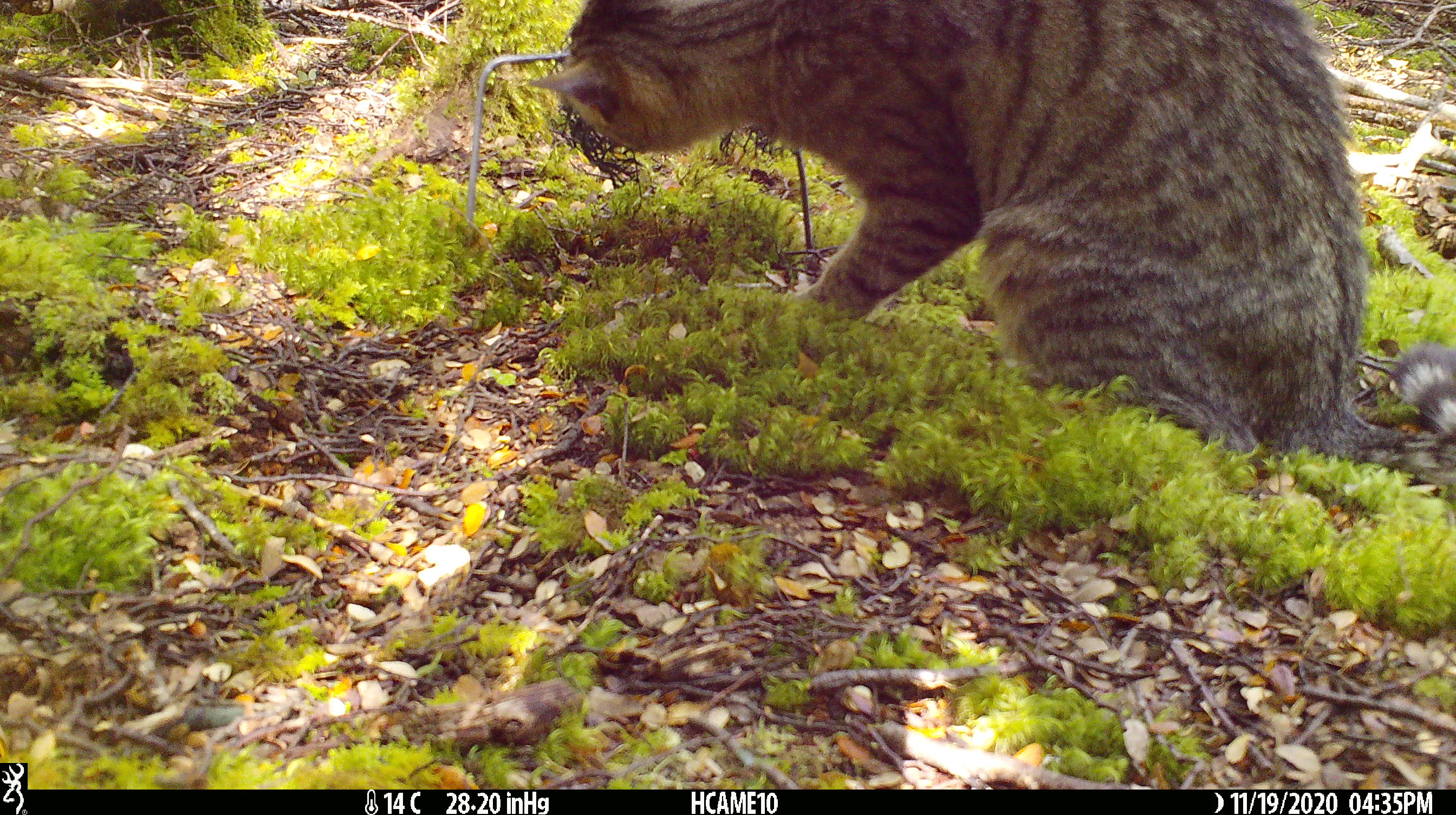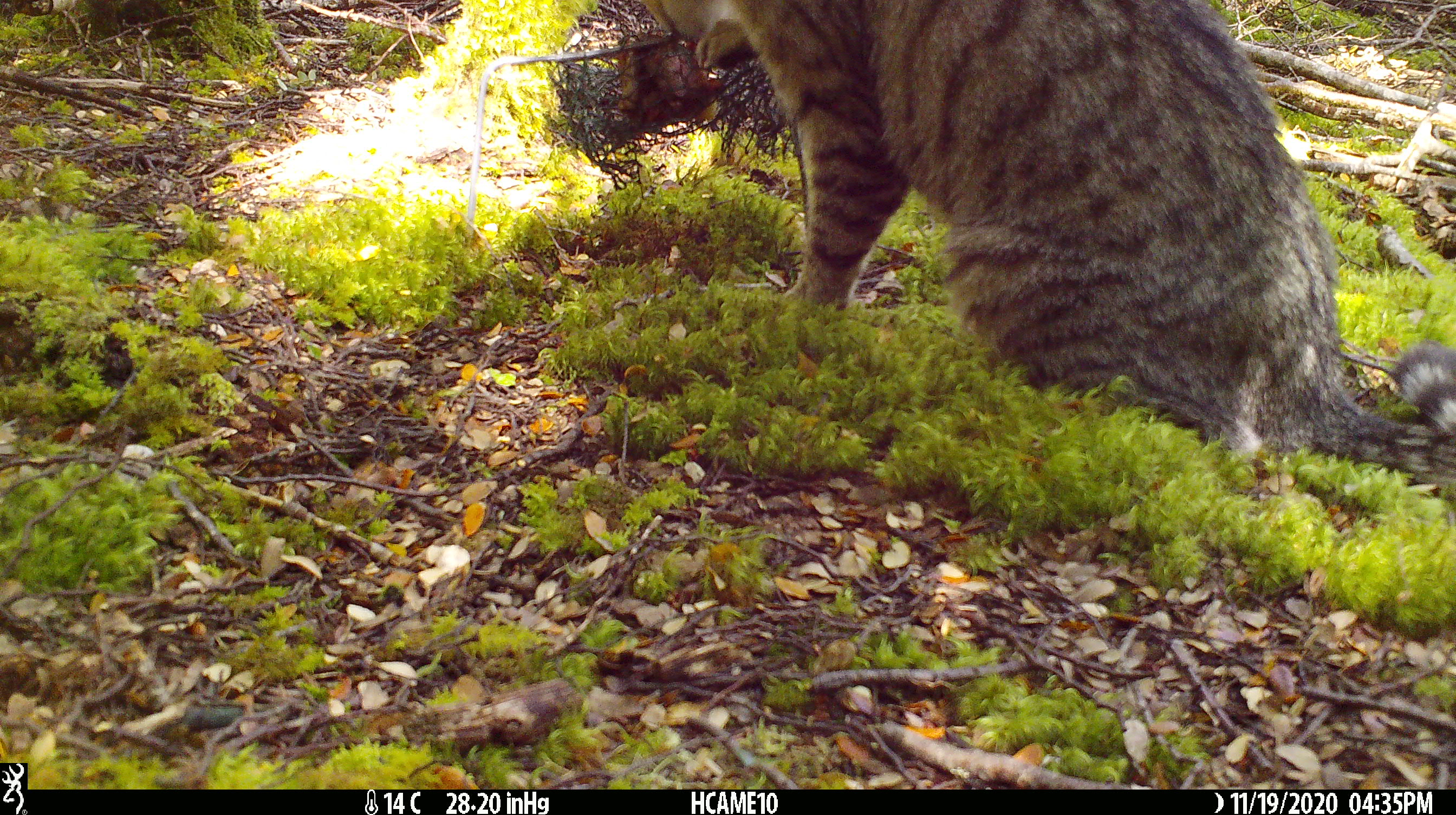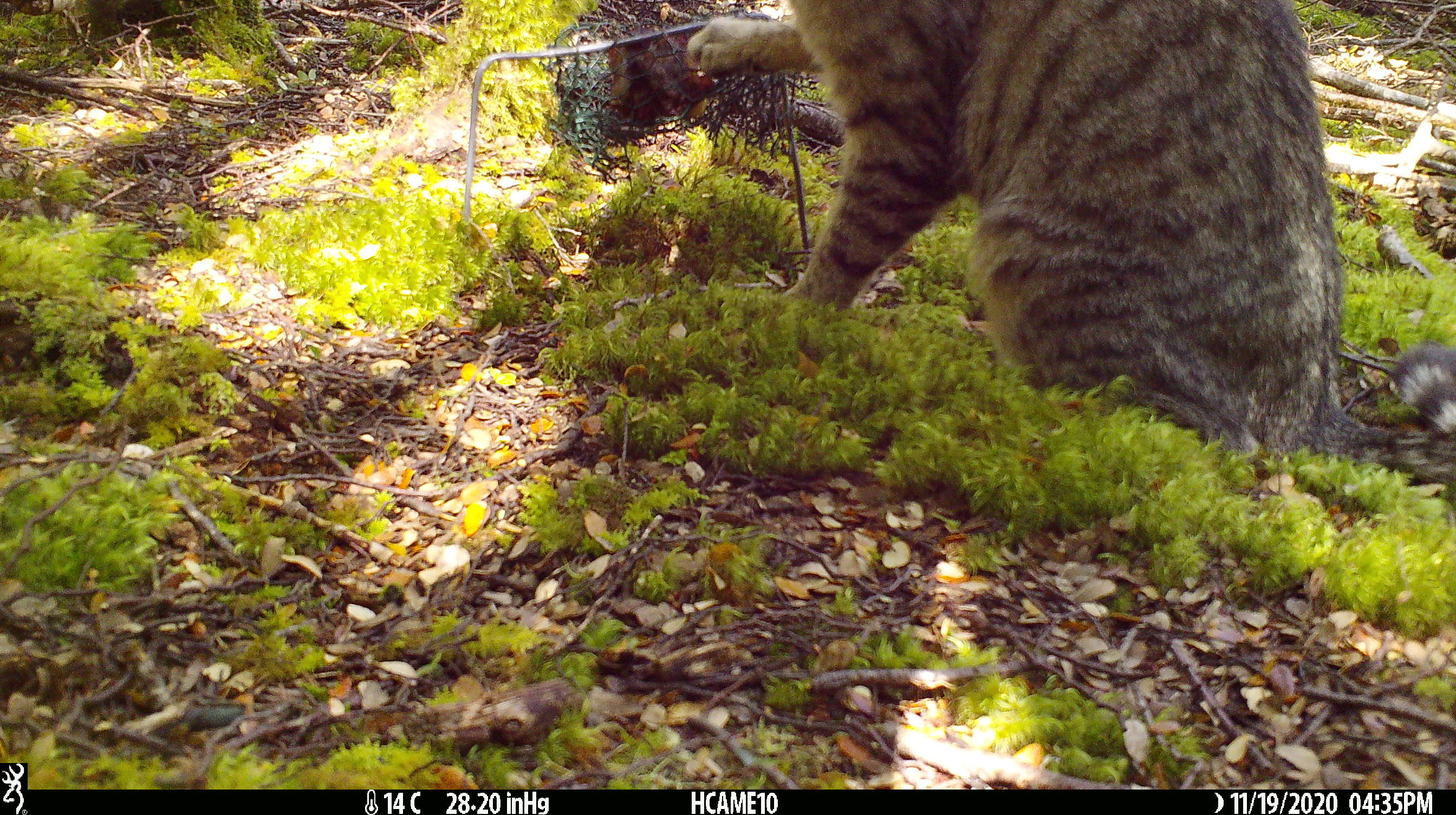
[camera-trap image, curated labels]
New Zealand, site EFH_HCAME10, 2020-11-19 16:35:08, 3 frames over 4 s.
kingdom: Animalia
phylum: Chordata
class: Mammalia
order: Carnivora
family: Felidae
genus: Felis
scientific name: Felis catus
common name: domestic cat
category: cat